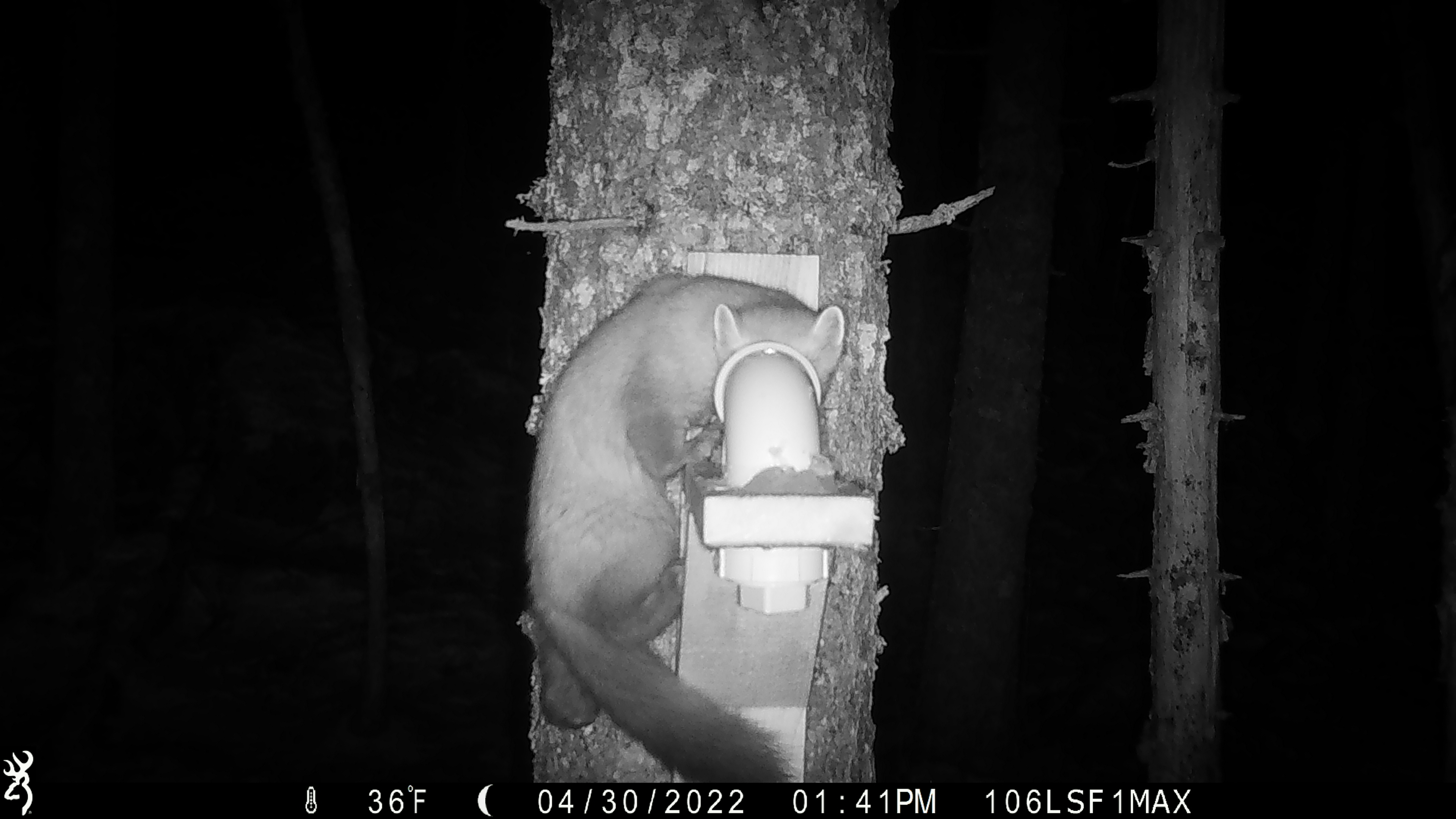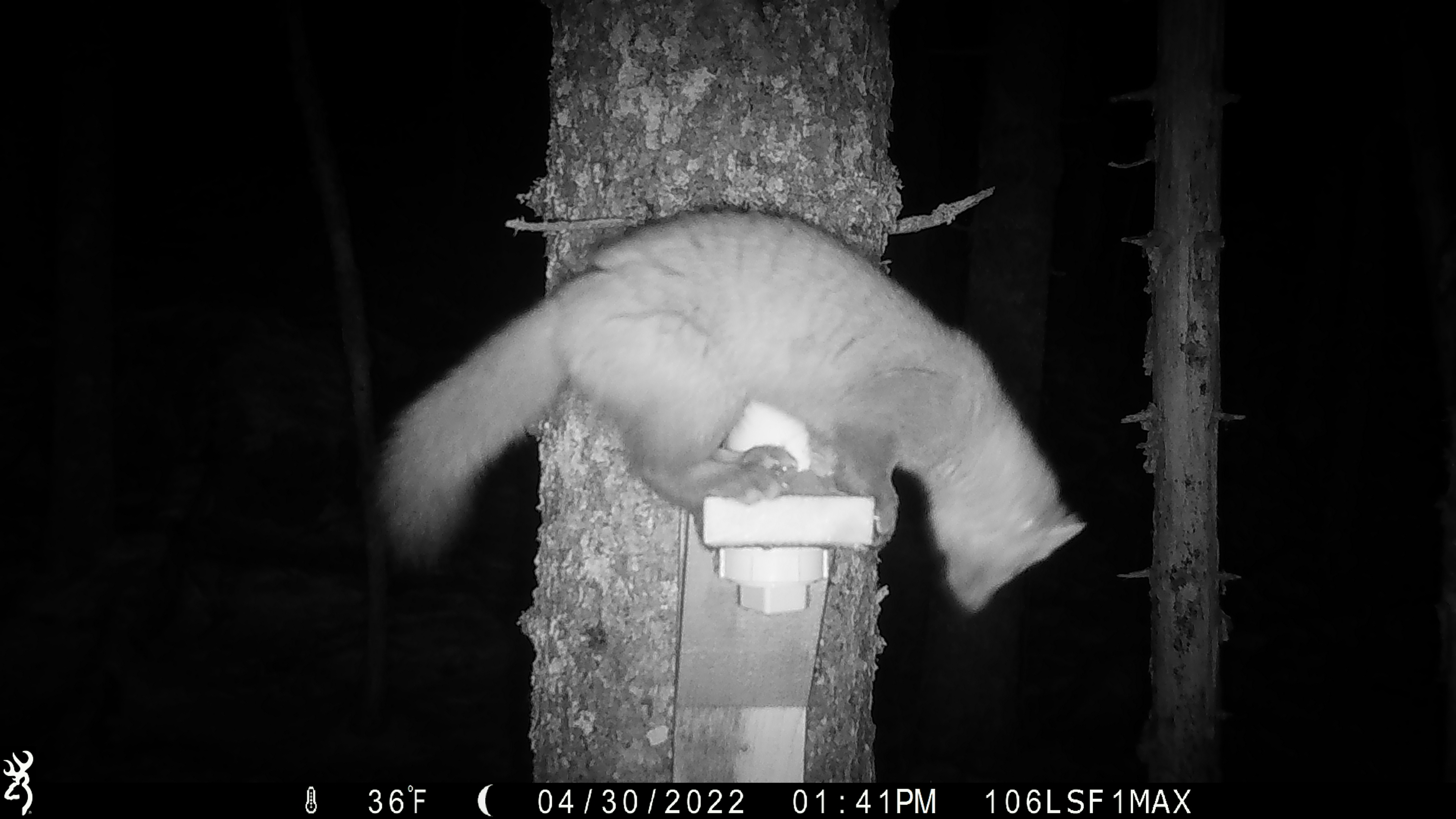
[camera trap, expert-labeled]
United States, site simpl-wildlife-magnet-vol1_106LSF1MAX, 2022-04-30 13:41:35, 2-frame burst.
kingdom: Animalia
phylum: Chordata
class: Mammalia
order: Carnivora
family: Mustelidae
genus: Martes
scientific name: Martes americana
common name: american marten